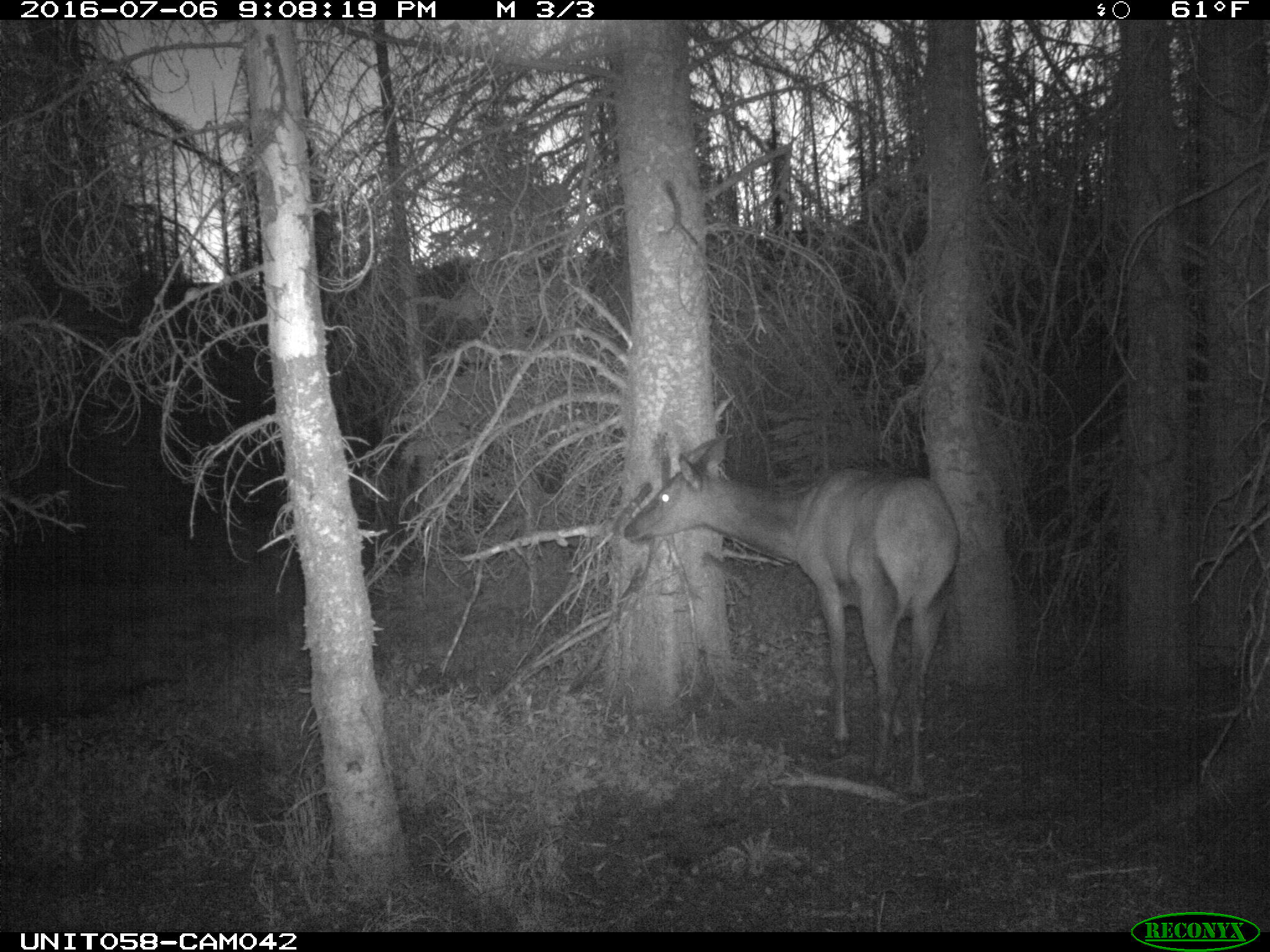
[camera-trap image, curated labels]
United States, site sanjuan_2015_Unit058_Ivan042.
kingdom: Animalia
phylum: Chordata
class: Mammalia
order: Artiodactyla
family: Cervidae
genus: Cervus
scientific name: Cervus elaphus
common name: red deer